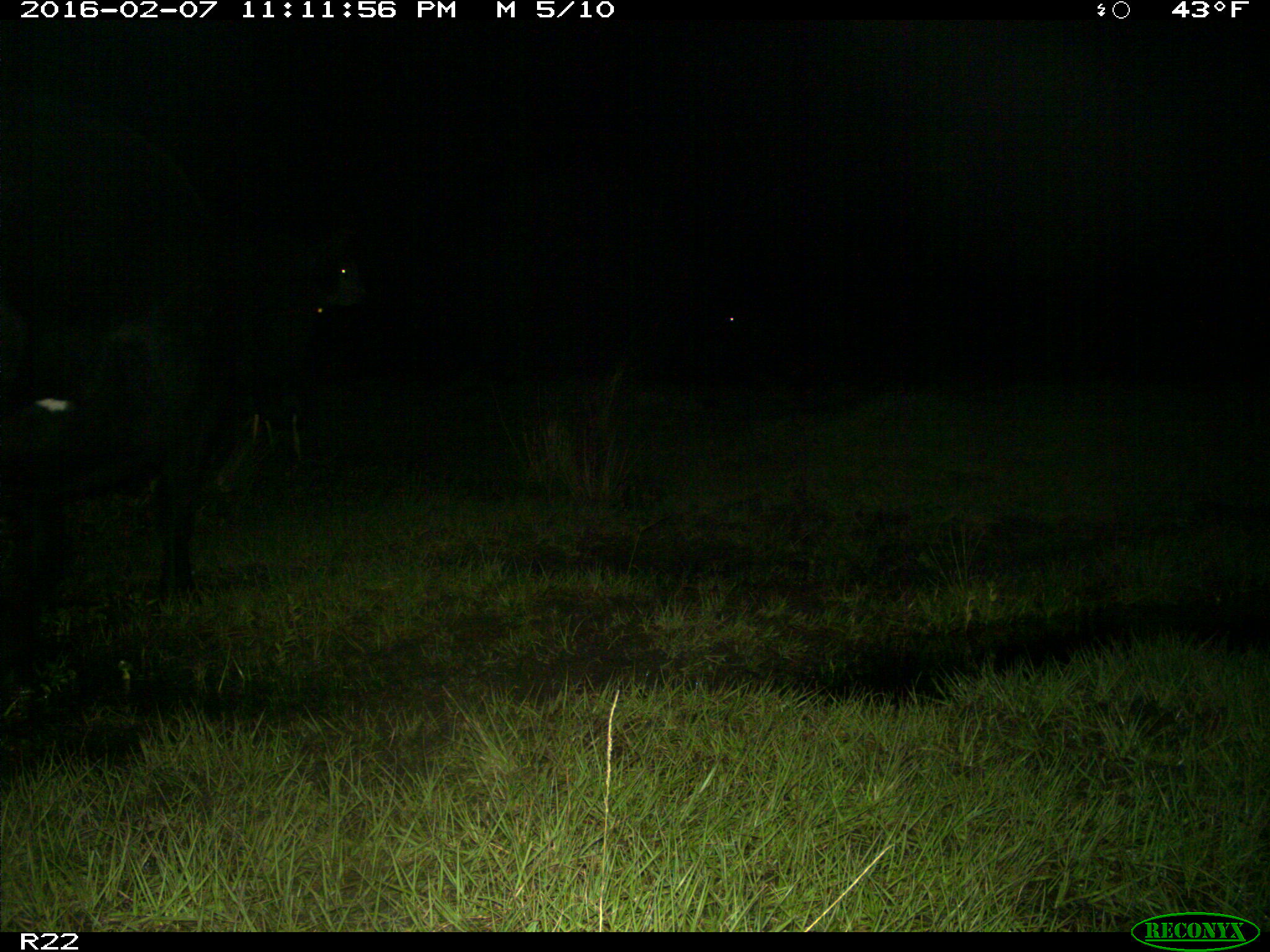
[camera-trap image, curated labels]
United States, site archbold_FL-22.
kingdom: Animalia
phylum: Chordata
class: Mammalia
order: Artiodactyla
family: Bovidae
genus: Bos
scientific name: Bos taurus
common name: domestic cow